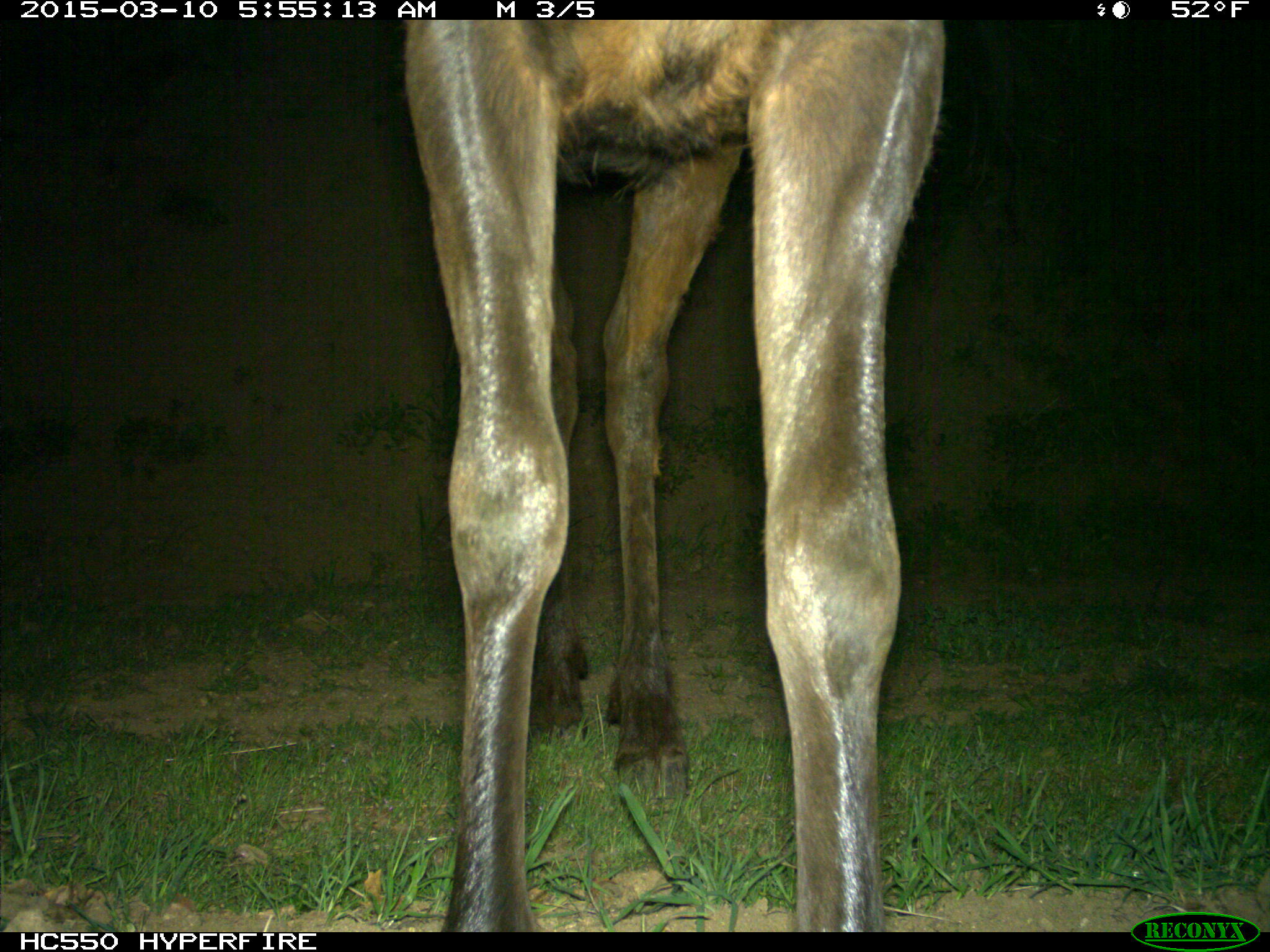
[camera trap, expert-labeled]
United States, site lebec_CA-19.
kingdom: Animalia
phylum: Chordata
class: Mammalia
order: Artiodactyla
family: Cervidae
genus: Cervus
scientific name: Cervus canadensis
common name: elk